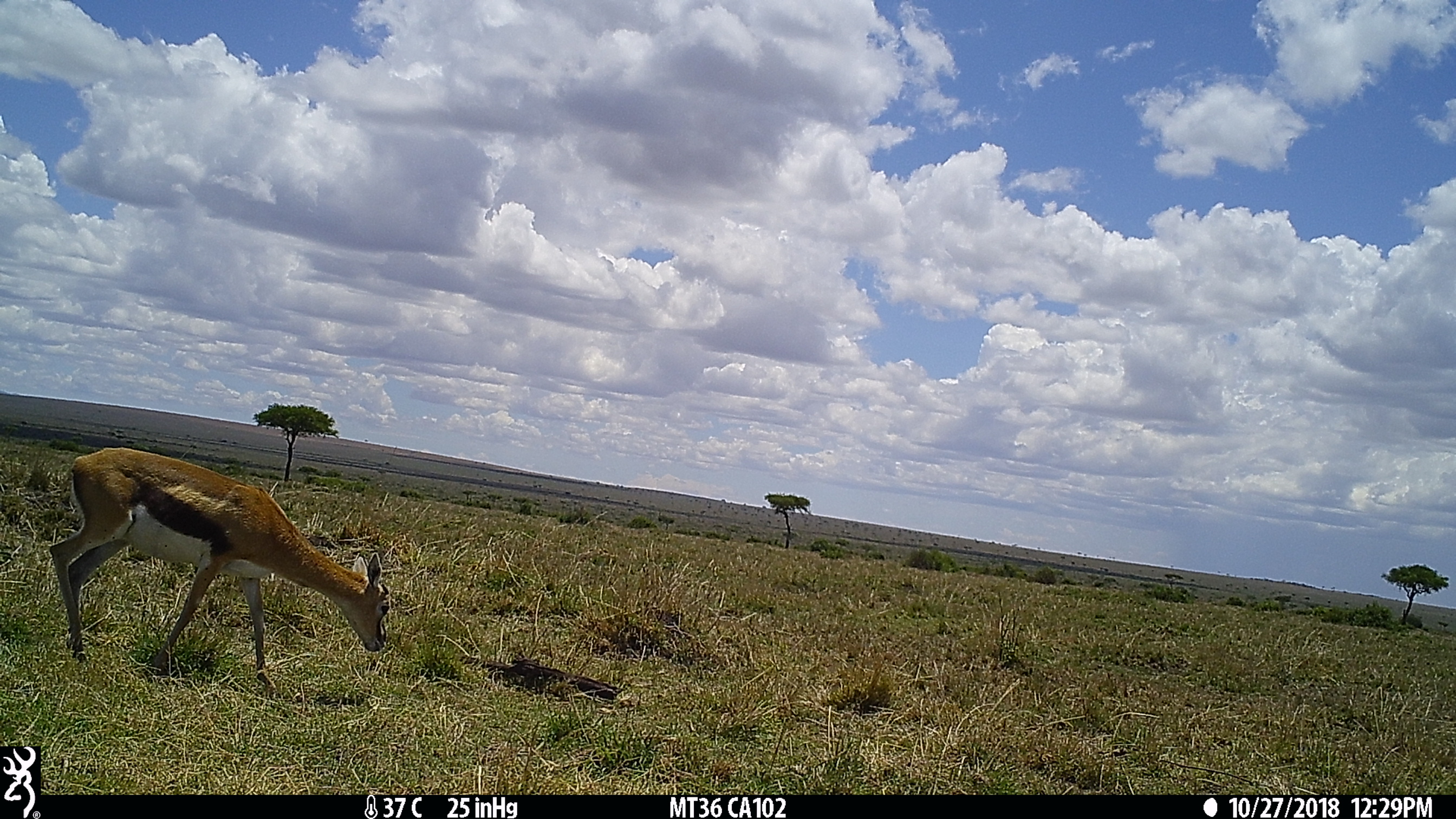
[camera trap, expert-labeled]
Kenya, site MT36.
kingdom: Animalia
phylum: Chordata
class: Mammalia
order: Artiodactyla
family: Bovidae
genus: Eudorcas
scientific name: Eudorcas thomsonii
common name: thomon's gazelle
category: gazelle thomsons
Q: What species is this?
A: Gazelle thomsons (thomon's gazelle) (Eudorcas thomsonii).